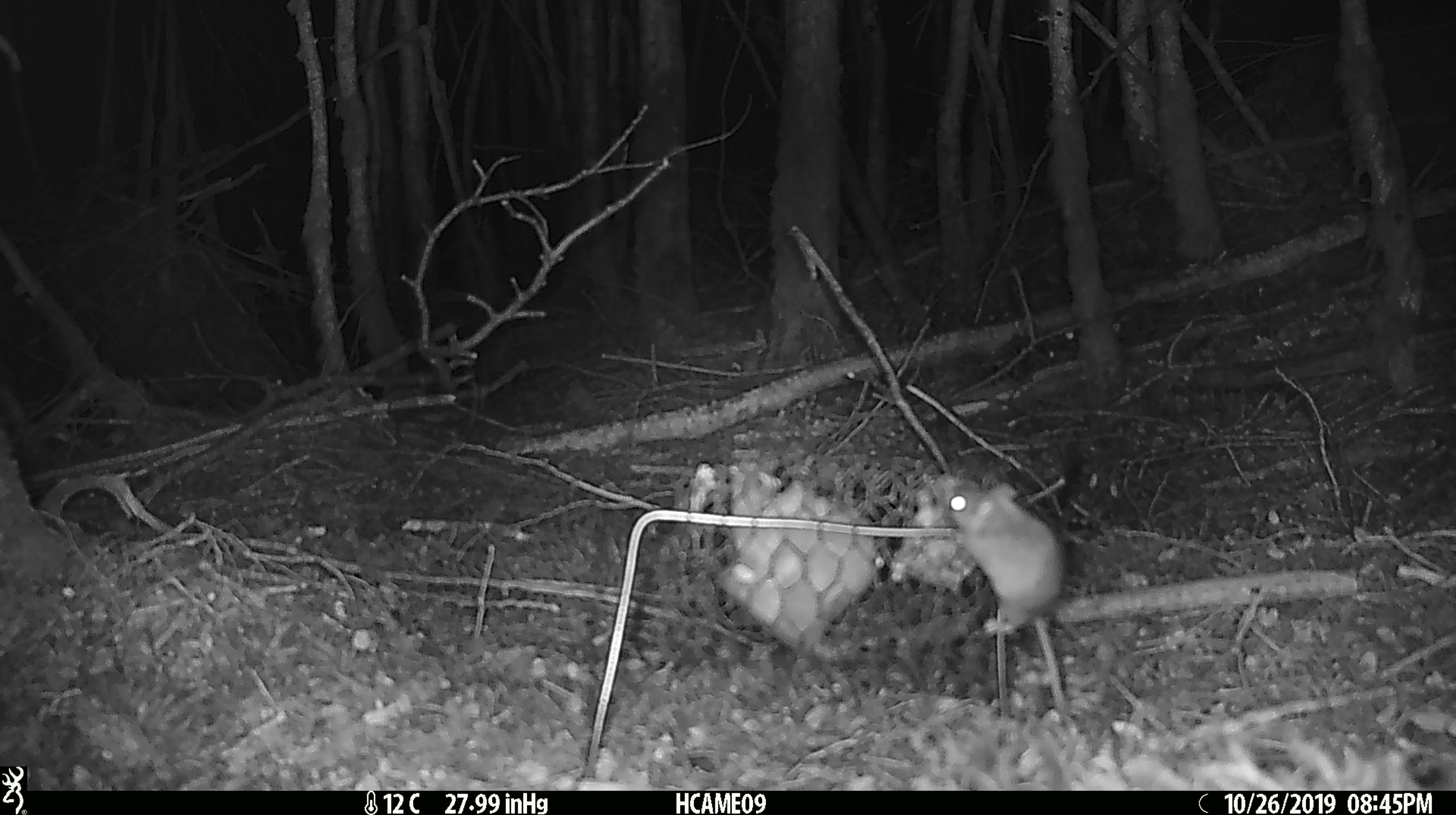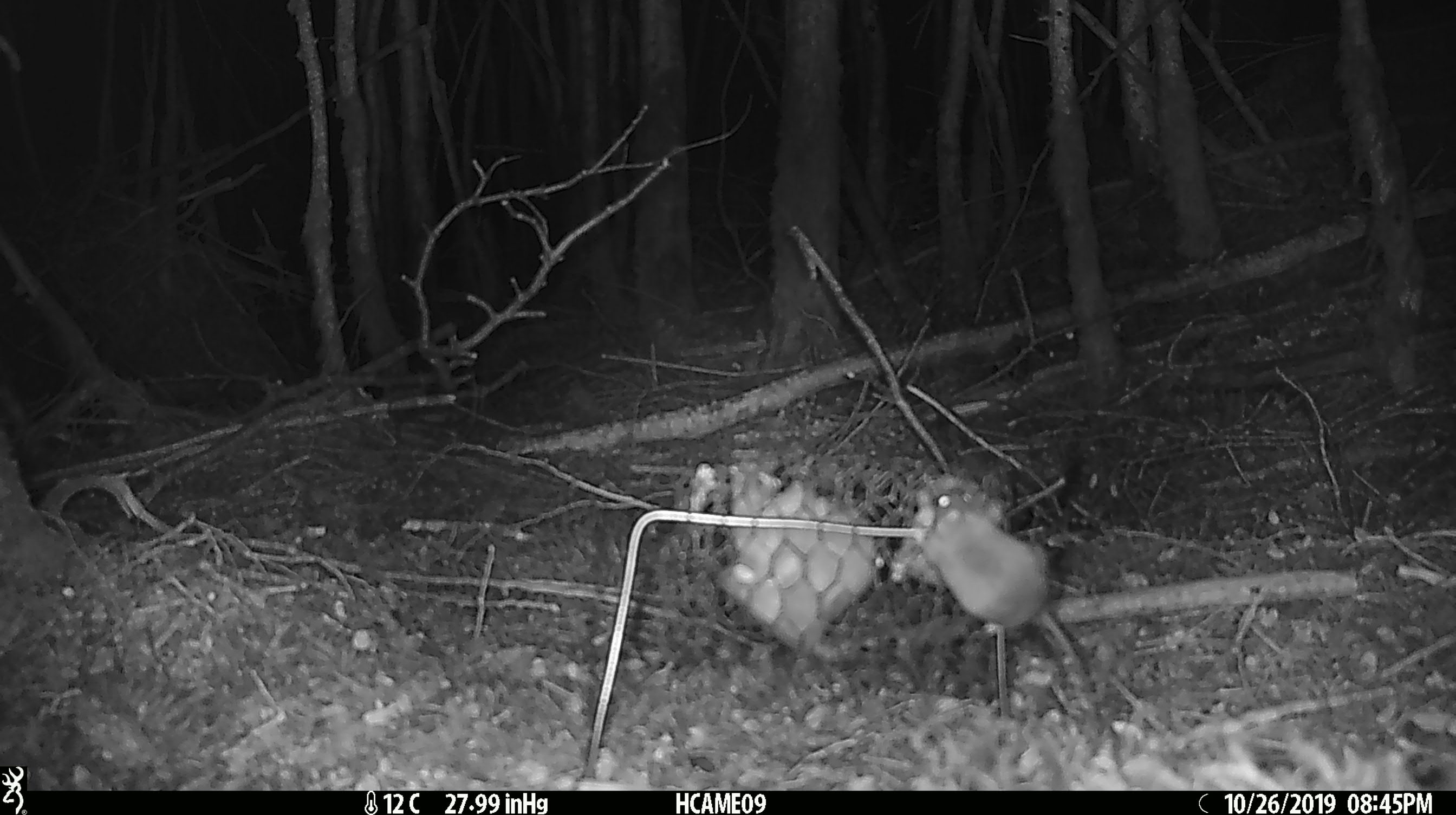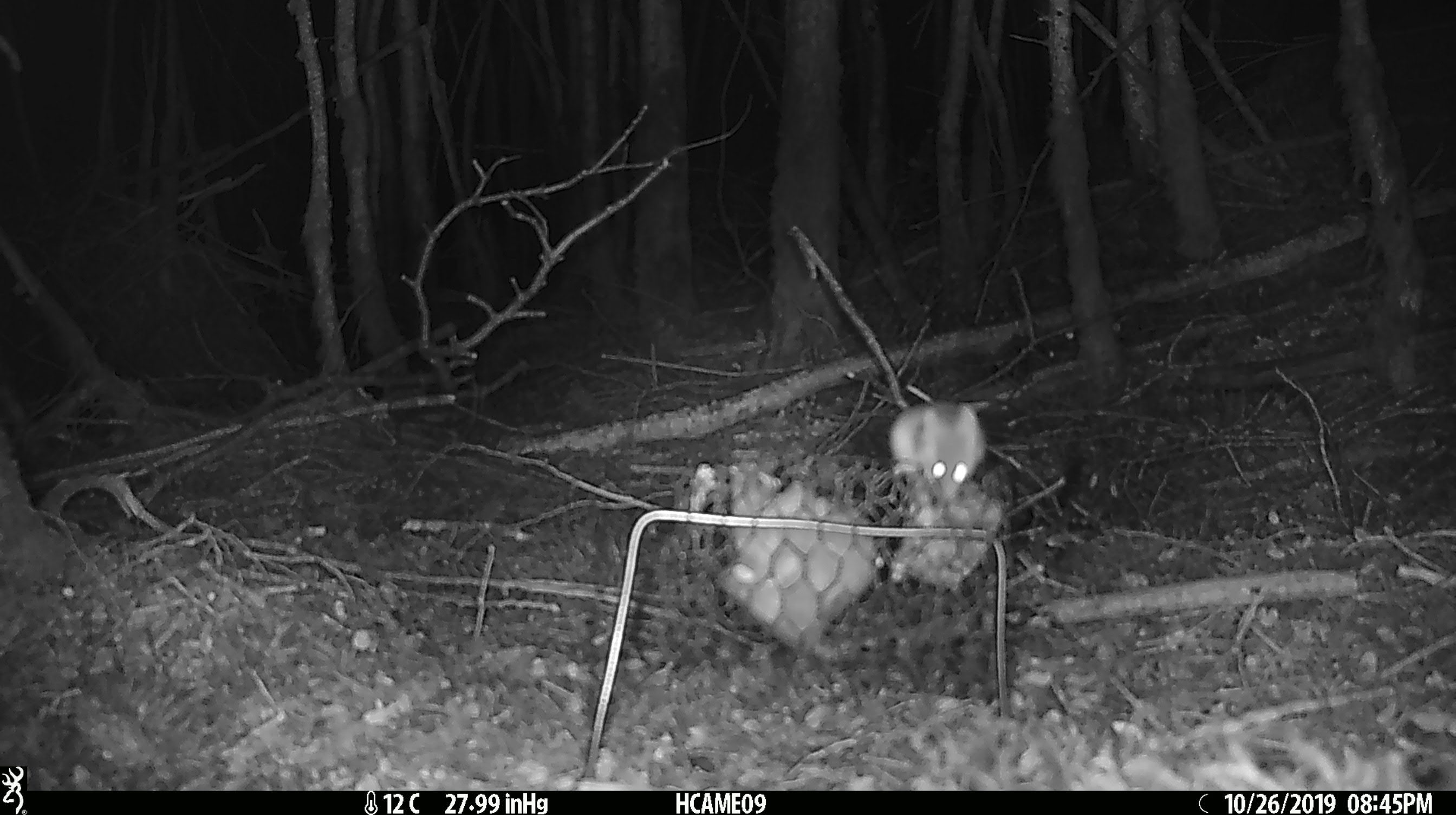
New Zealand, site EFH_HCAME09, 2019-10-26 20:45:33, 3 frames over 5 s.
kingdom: Animalia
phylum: Chordata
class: Mammalia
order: Rodentia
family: Muridae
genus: Mus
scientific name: Mus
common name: mouse